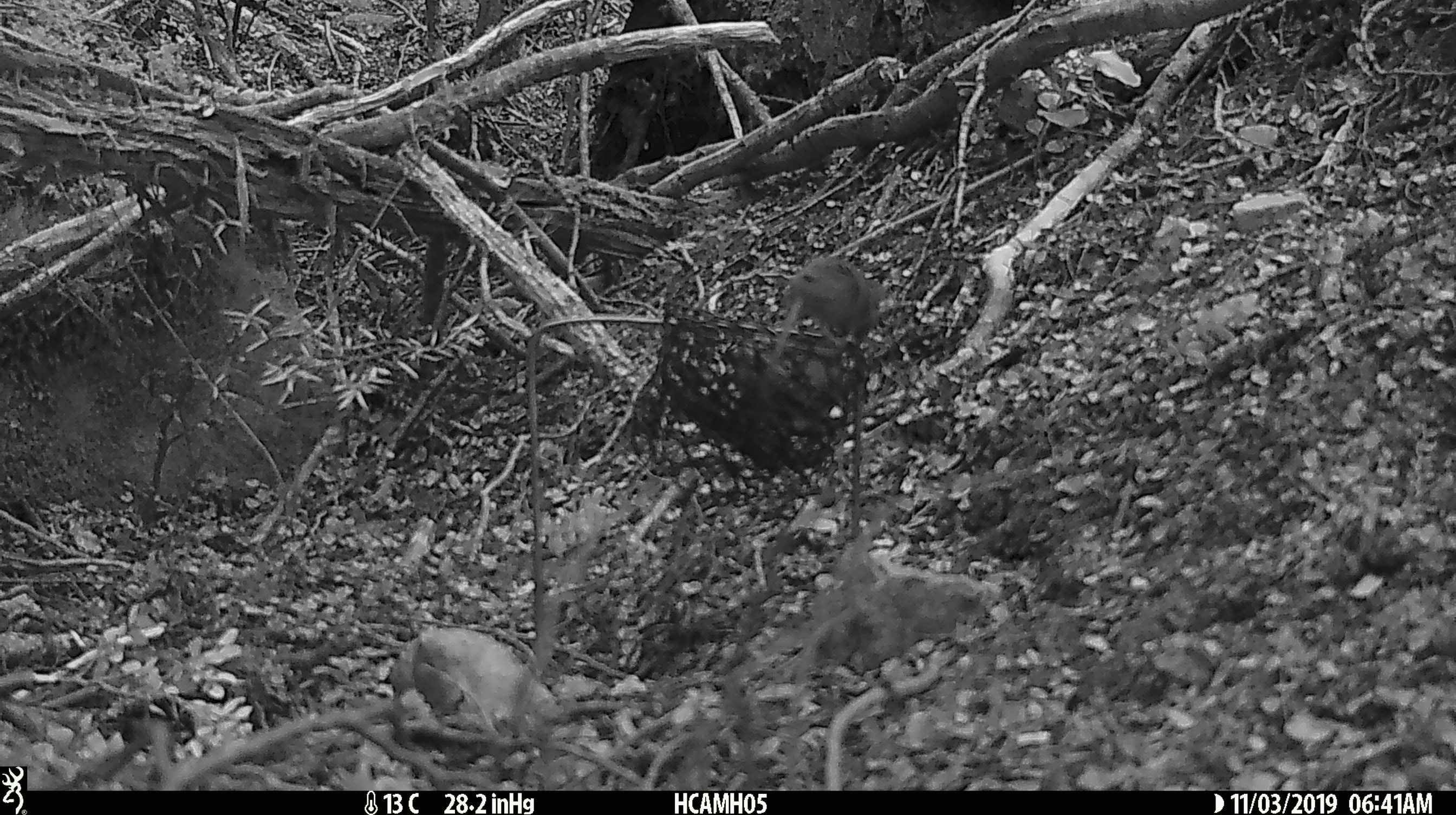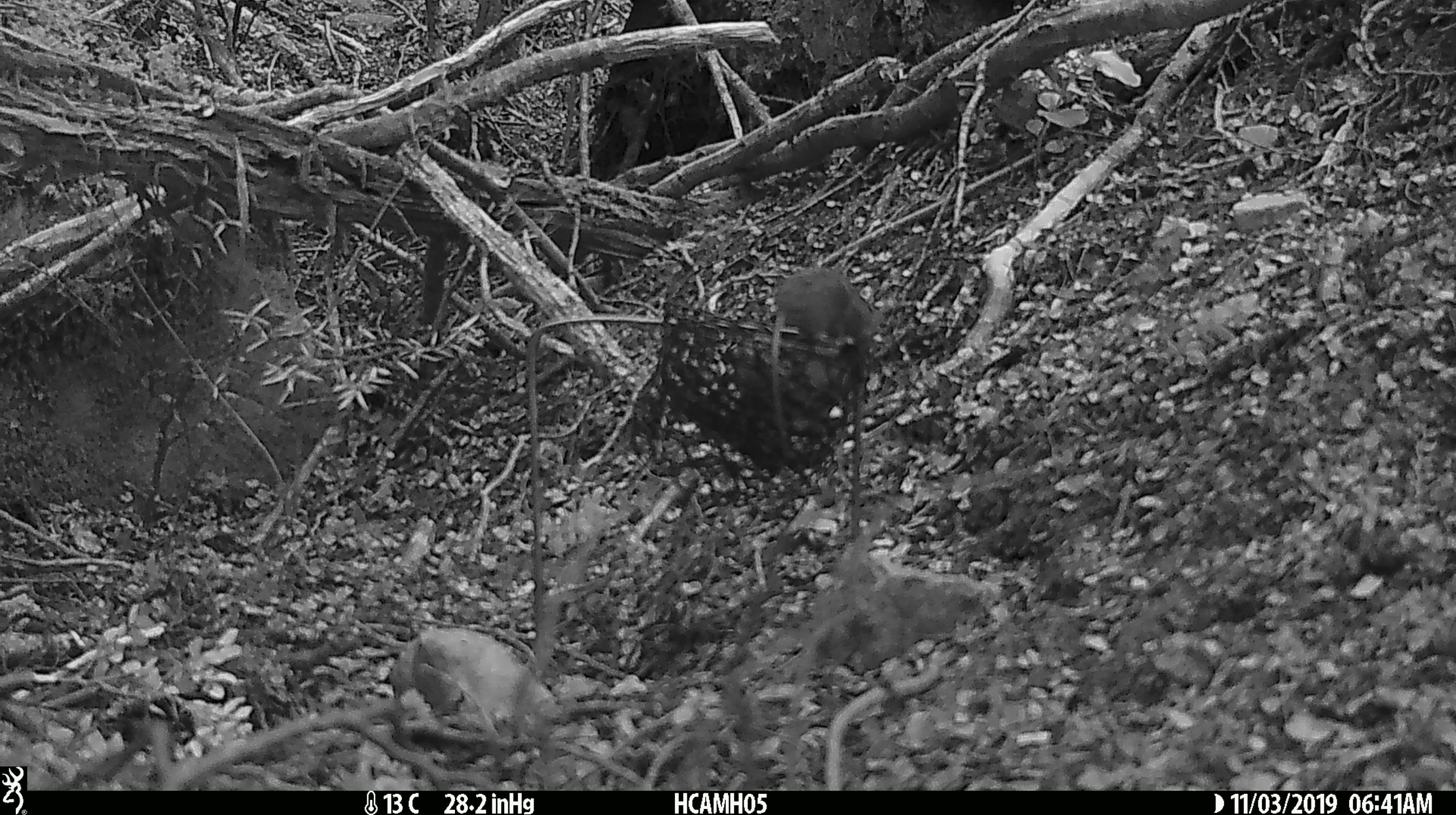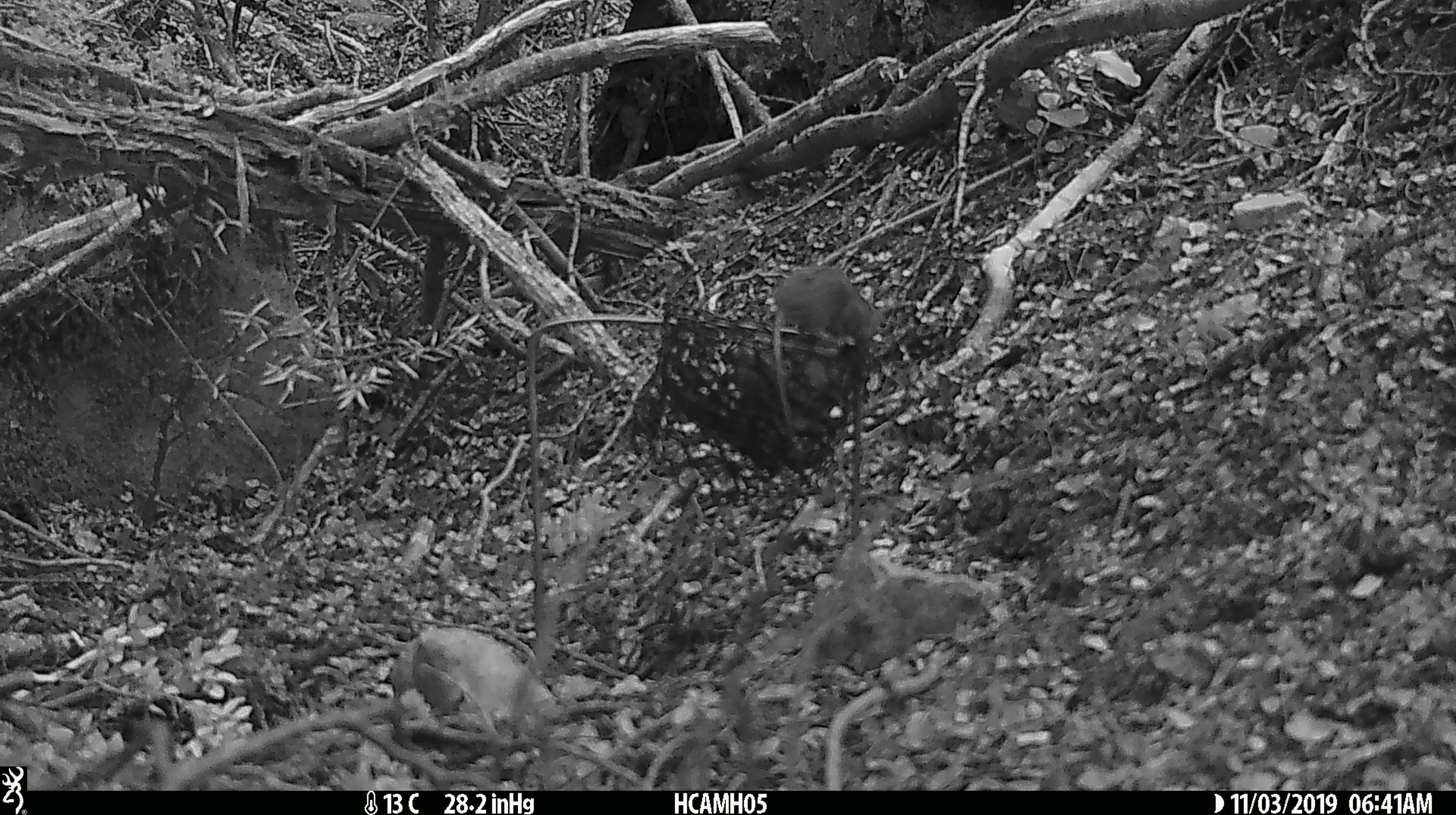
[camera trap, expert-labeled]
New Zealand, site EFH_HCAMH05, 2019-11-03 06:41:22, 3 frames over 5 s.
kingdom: Animalia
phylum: Chordata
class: Mammalia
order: Rodentia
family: Muridae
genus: Mus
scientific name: Mus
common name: mouse